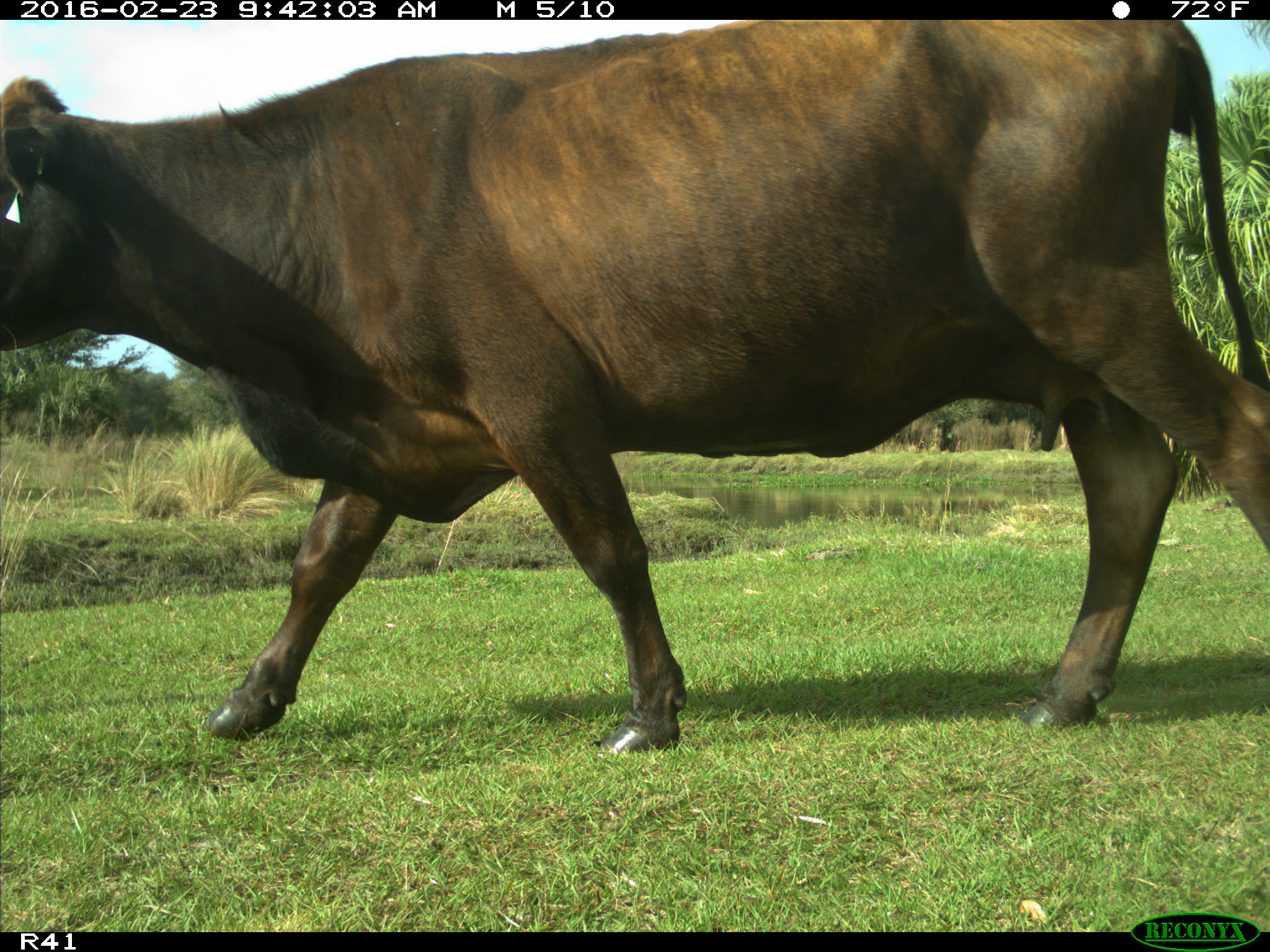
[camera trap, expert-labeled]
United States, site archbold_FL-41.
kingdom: Animalia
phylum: Chordata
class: Mammalia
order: Artiodactyla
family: Bovidae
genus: Bos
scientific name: Bos taurus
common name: domestic cow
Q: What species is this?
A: Bos taurus (domestic cow).